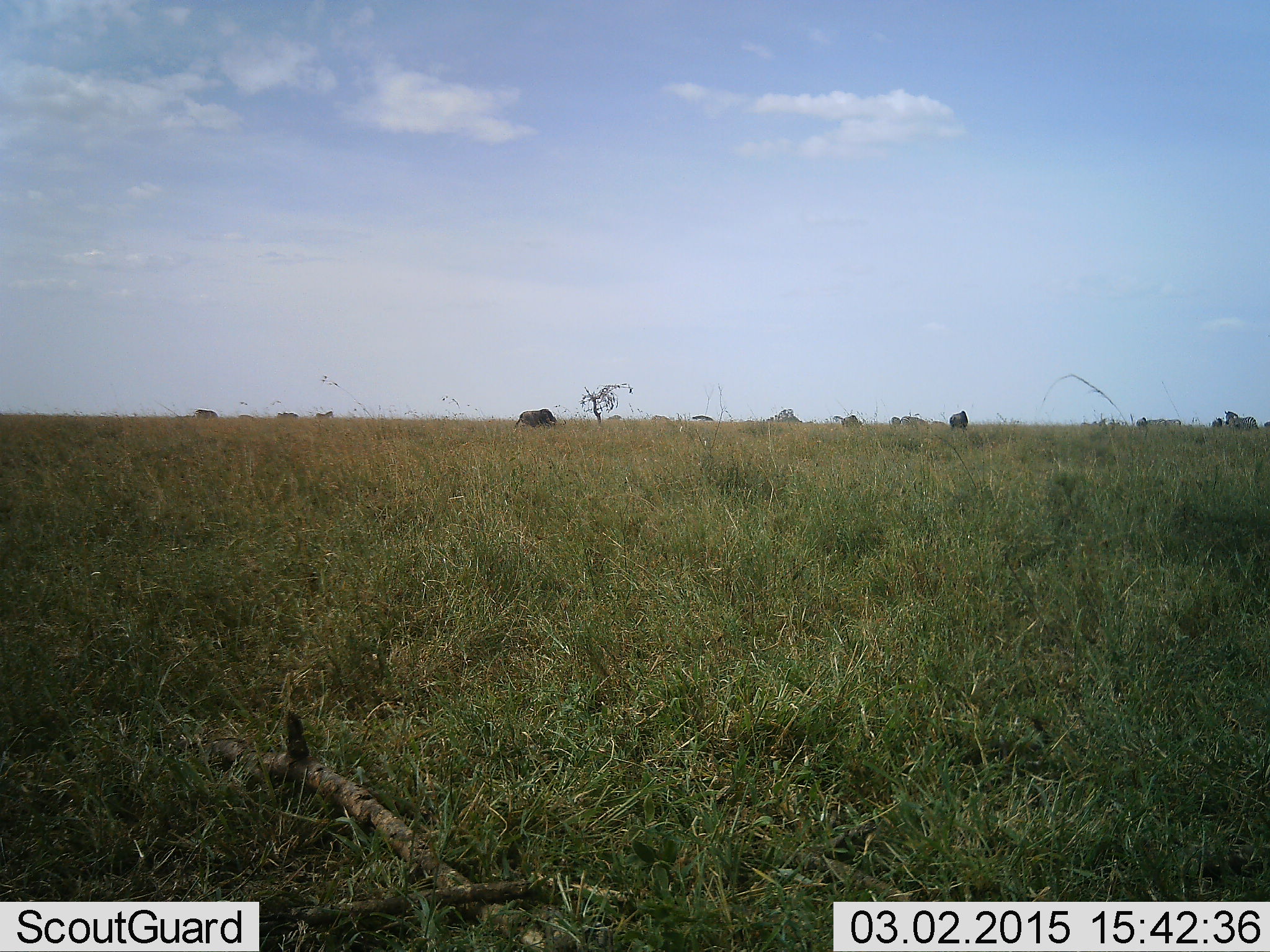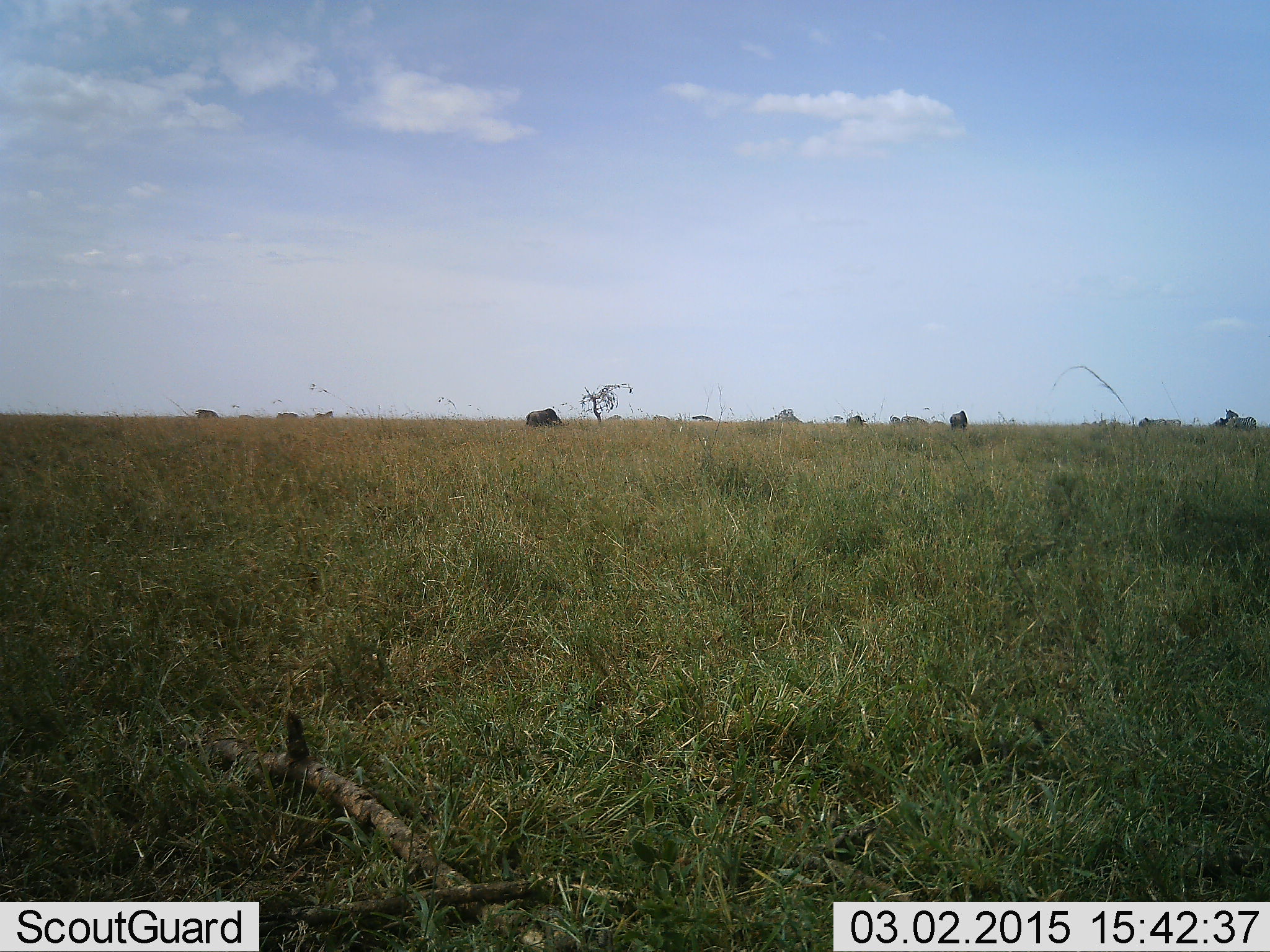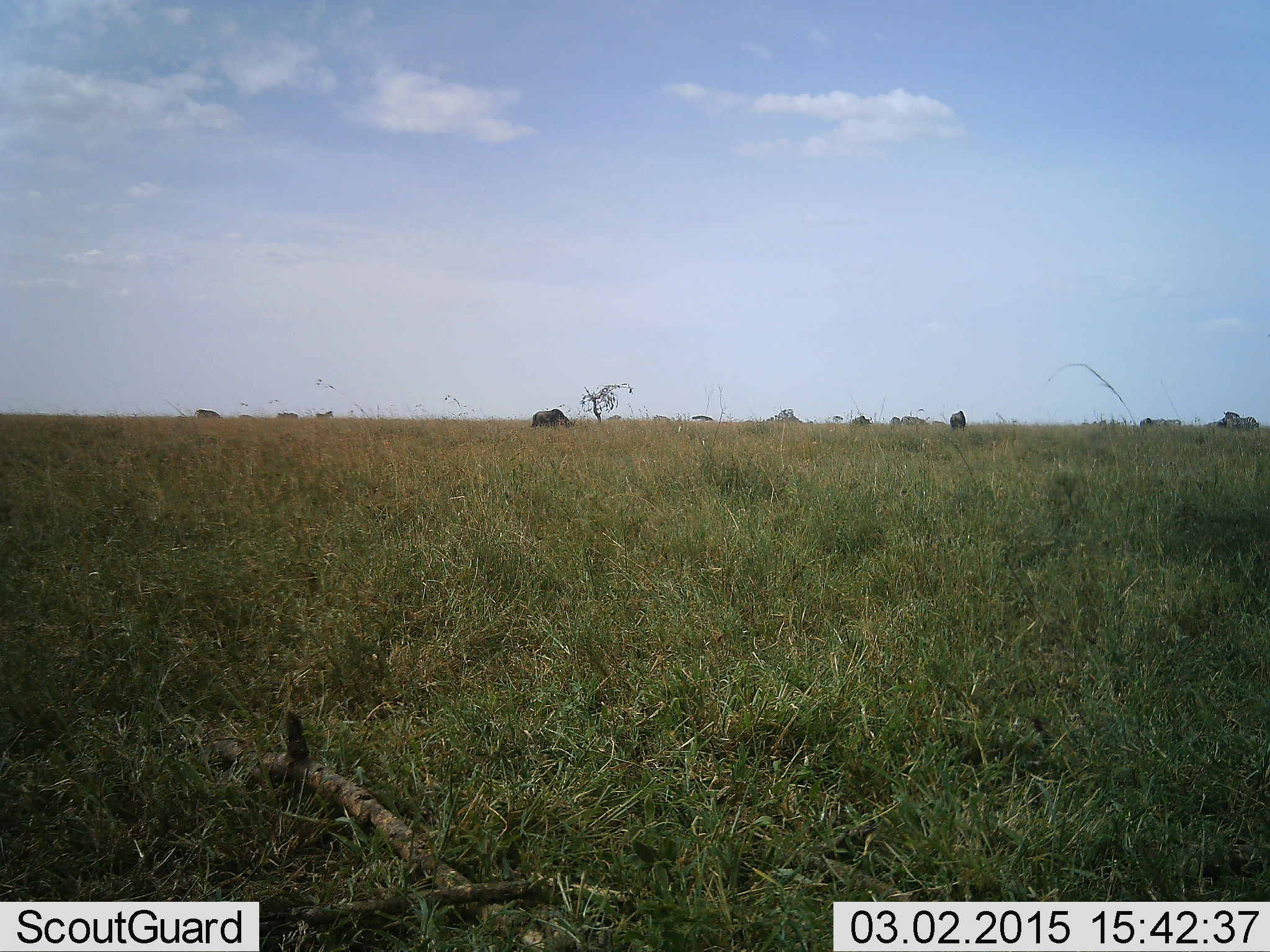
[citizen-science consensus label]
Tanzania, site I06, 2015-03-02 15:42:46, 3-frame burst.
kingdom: Animalia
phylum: Chordata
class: Mammalia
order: Artiodactyla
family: Bovidae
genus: Connochaetes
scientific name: Connochaetes taurinus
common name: blue wildebeest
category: wildebeest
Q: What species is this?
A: Wildebeest (blue wildebeest) (Connochaetes taurinus).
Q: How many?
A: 6.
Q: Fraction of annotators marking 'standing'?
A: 42%.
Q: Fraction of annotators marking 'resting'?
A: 8%.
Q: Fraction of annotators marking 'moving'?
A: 50%.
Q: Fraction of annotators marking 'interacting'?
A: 8%.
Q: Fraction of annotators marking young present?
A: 0%.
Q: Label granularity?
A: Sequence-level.